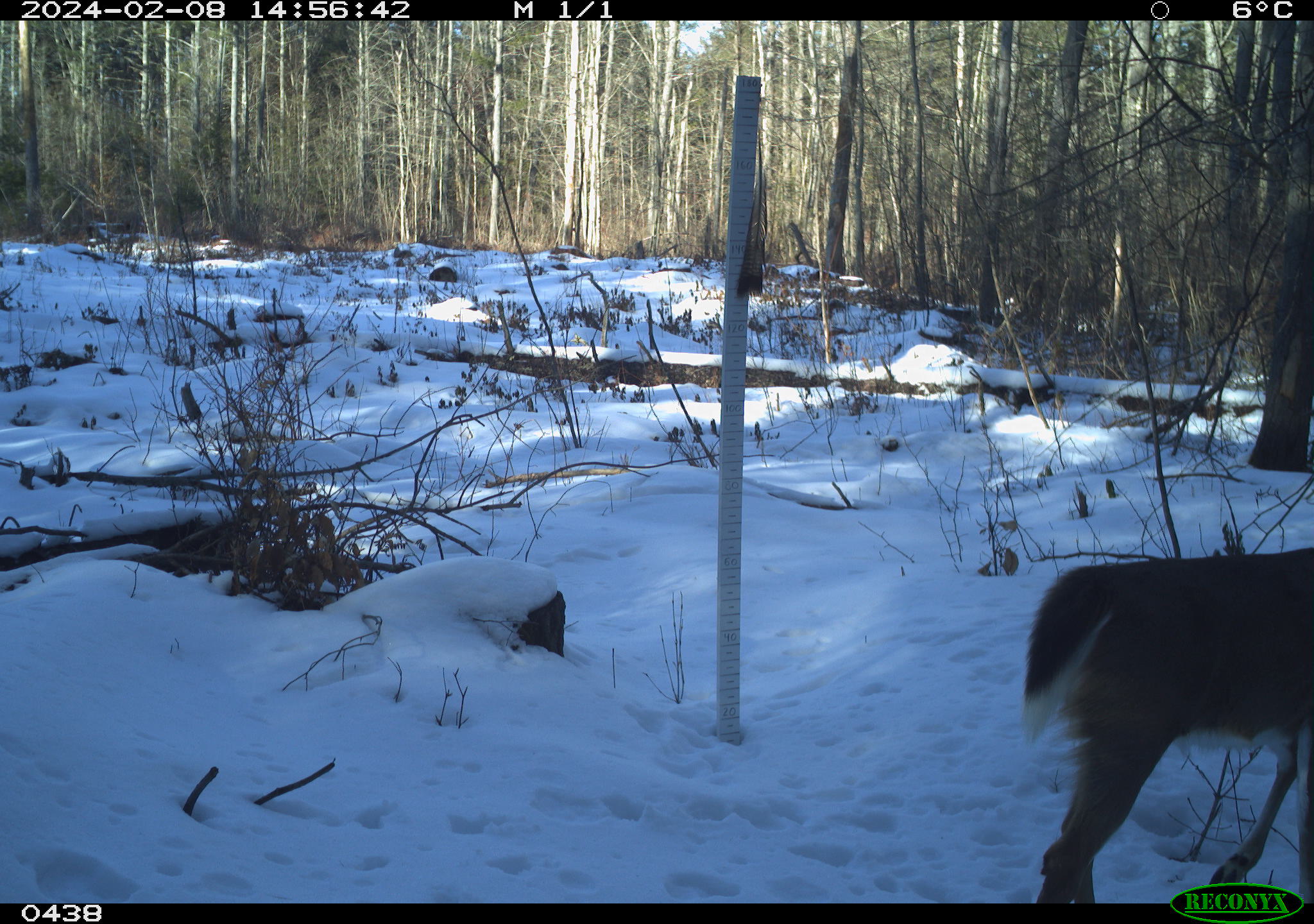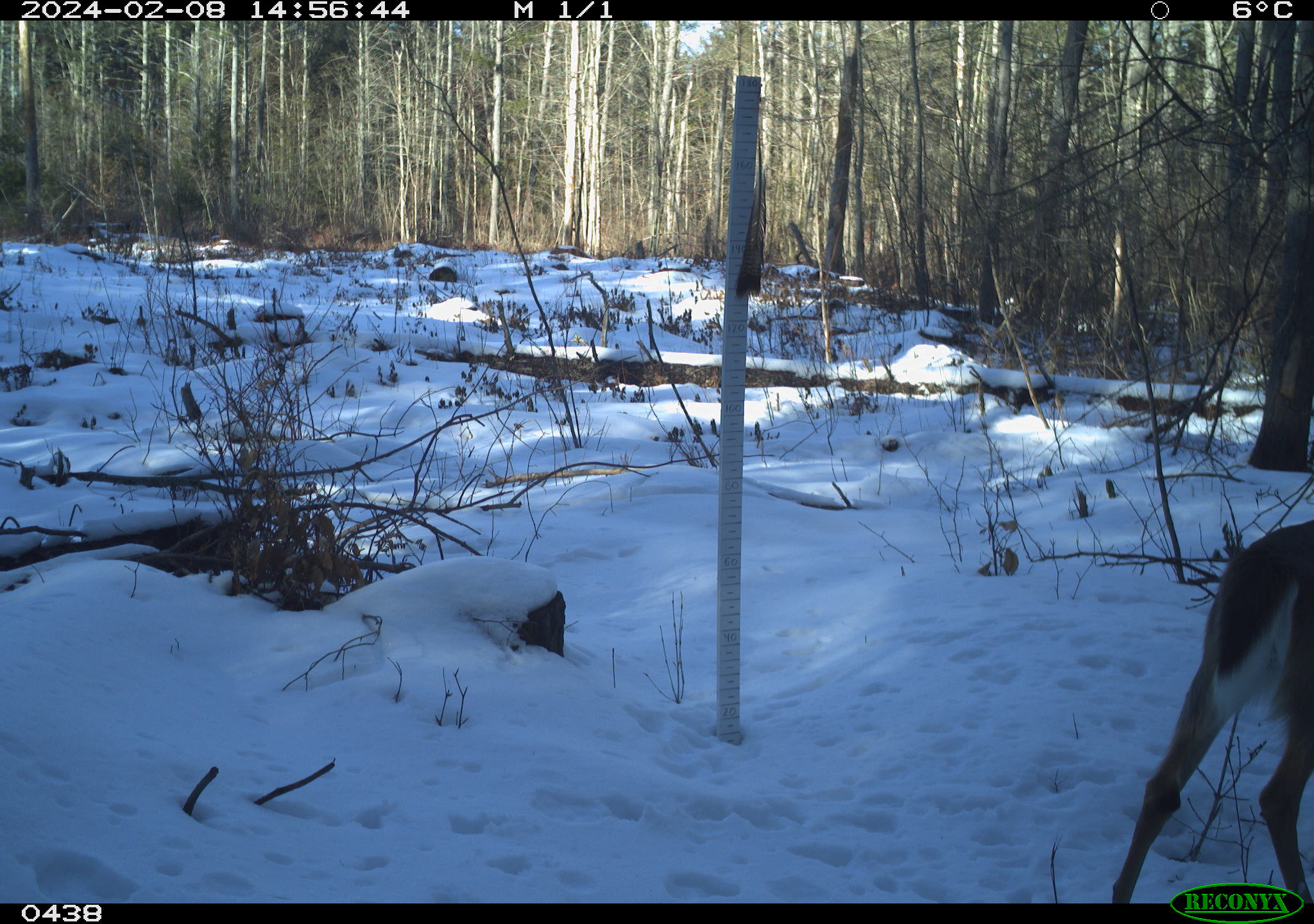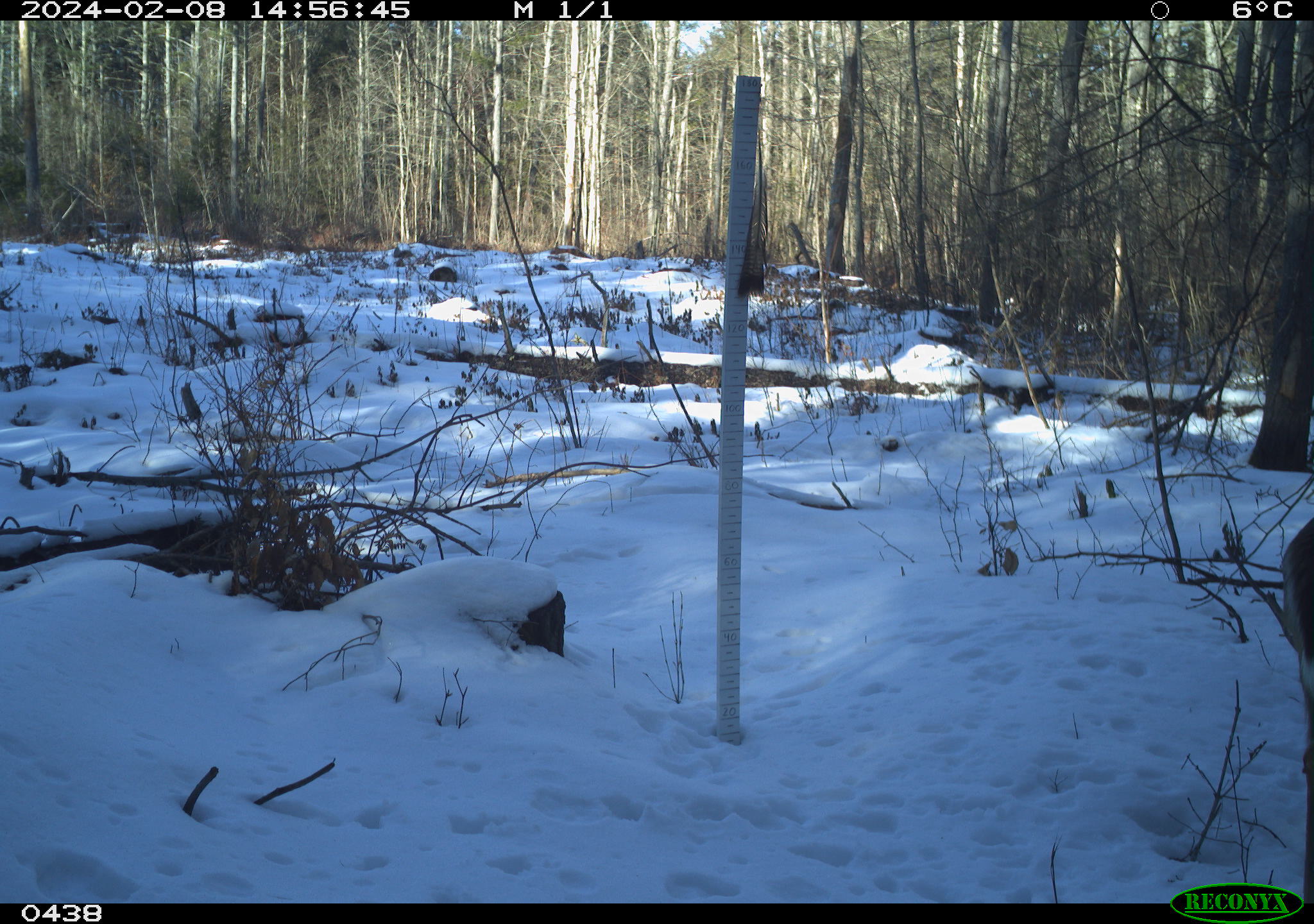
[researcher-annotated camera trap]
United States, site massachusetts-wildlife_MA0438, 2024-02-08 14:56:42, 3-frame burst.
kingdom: Animalia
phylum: Chordata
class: Mammalia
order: Artiodactyla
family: Cervidae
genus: Odocoileus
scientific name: Odocoileus virginianus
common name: white-tailed deer